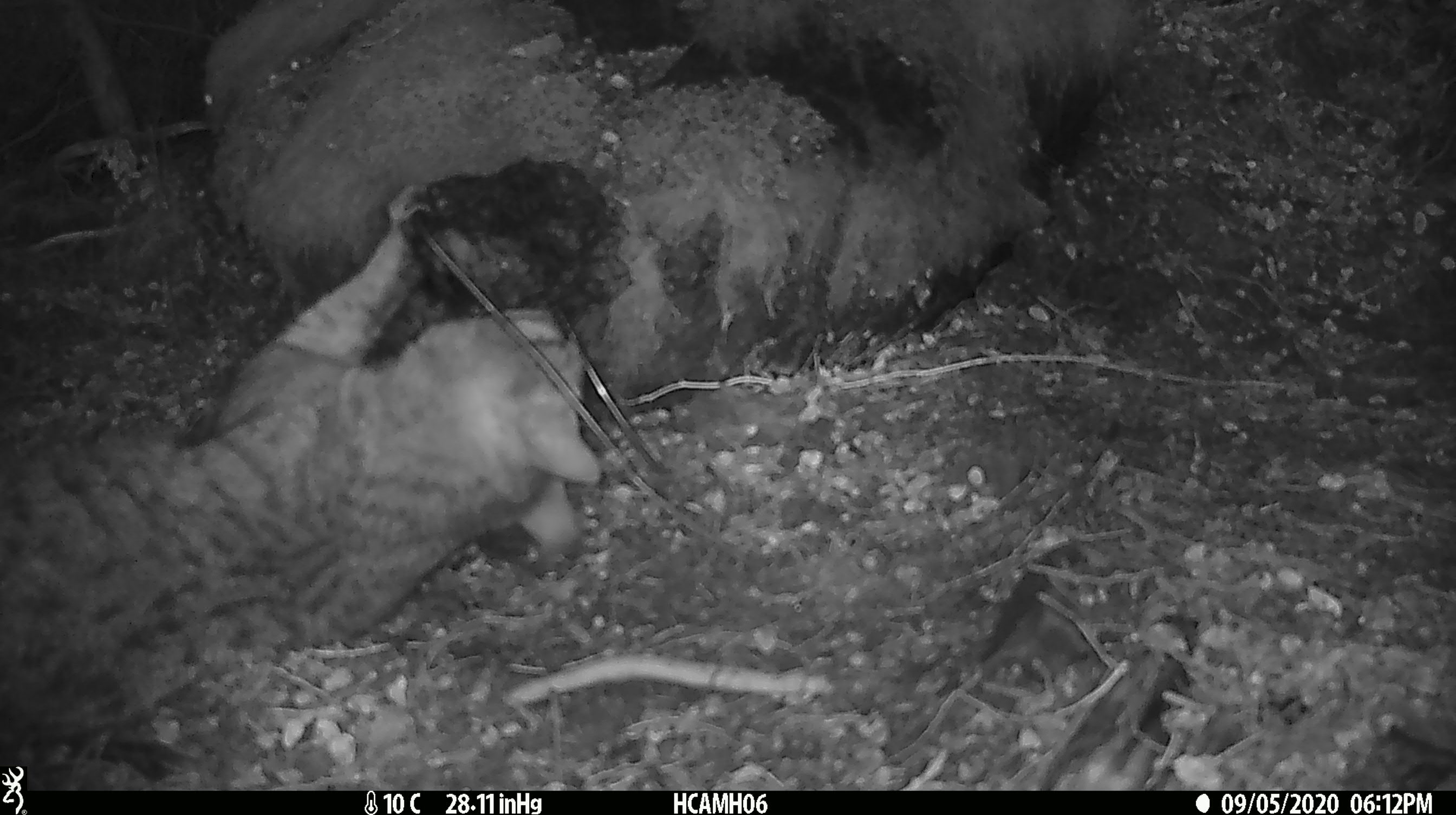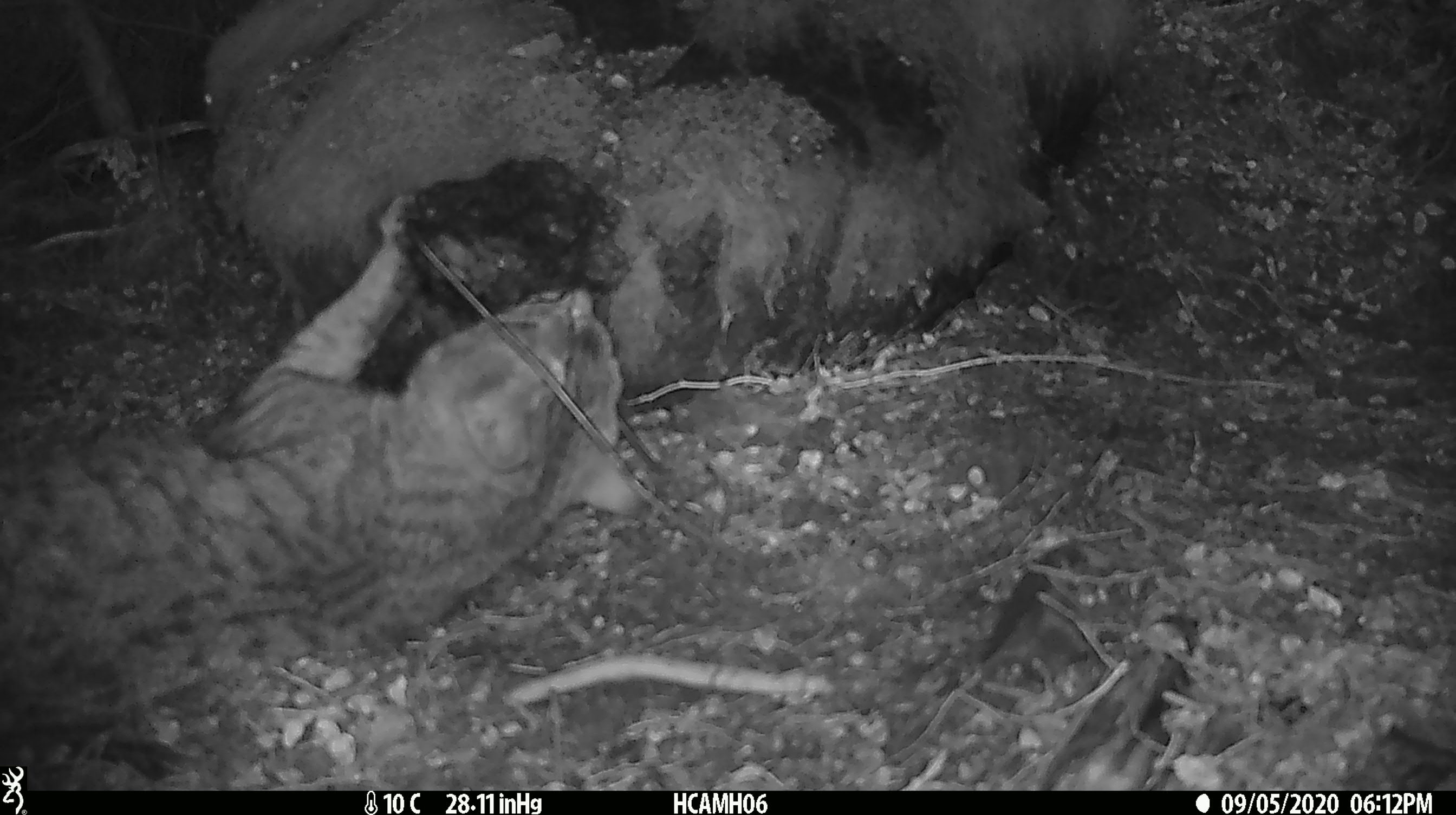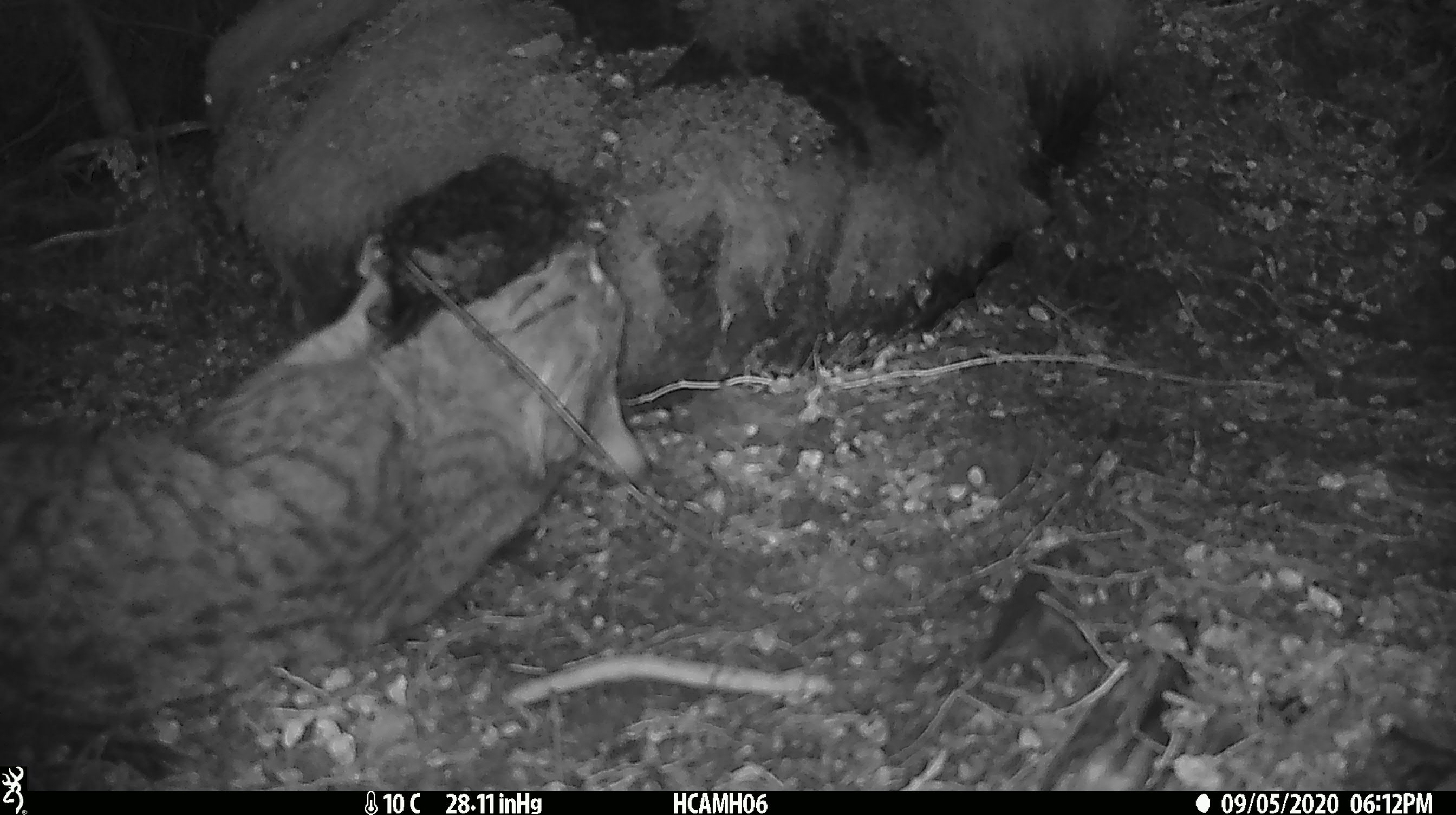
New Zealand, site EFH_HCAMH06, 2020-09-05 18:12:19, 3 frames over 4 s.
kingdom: Animalia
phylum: Chordata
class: Mammalia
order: Carnivora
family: Felidae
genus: Felis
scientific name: Felis catus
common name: domestic cat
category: cat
Cat (domestic cat) (Felis catus).